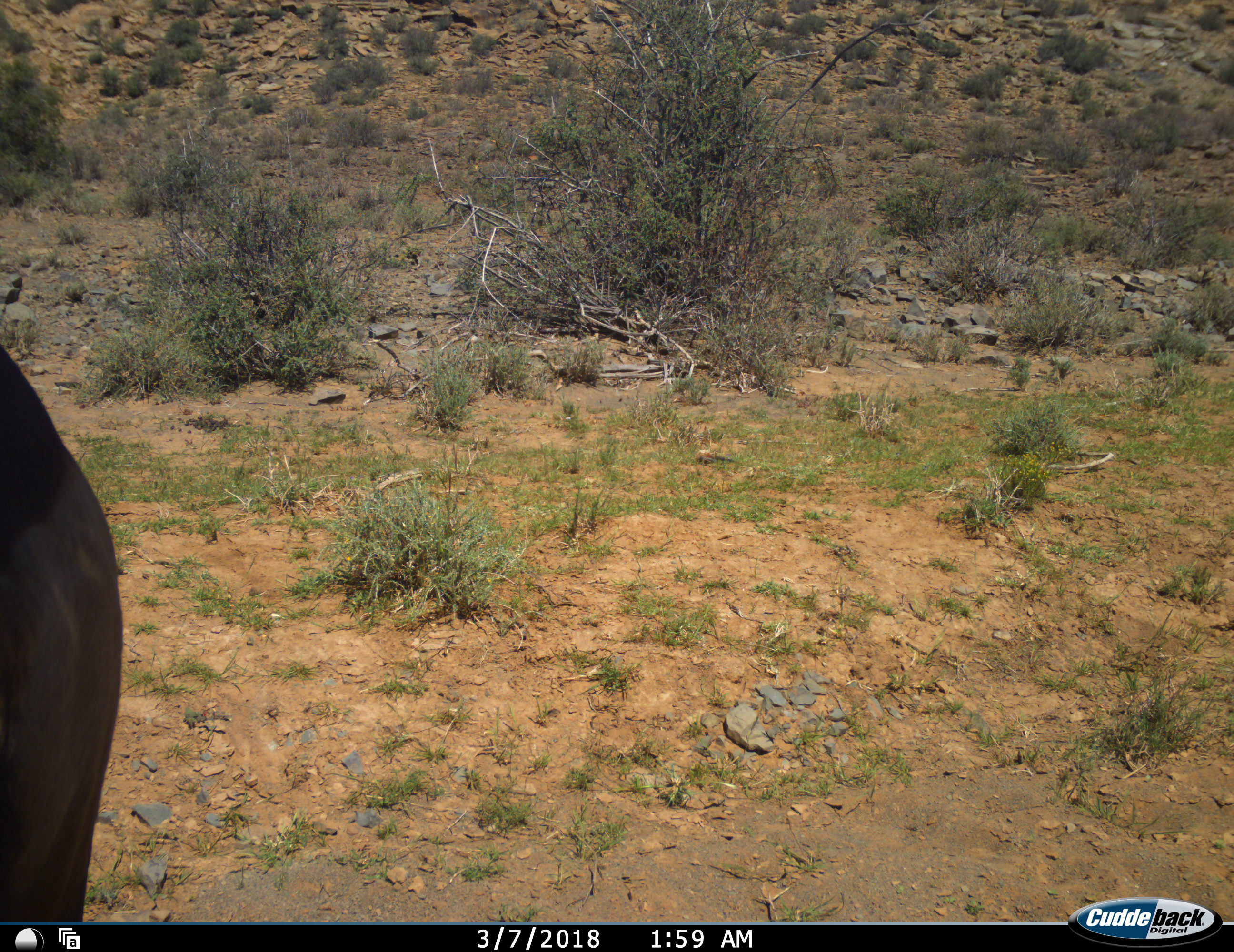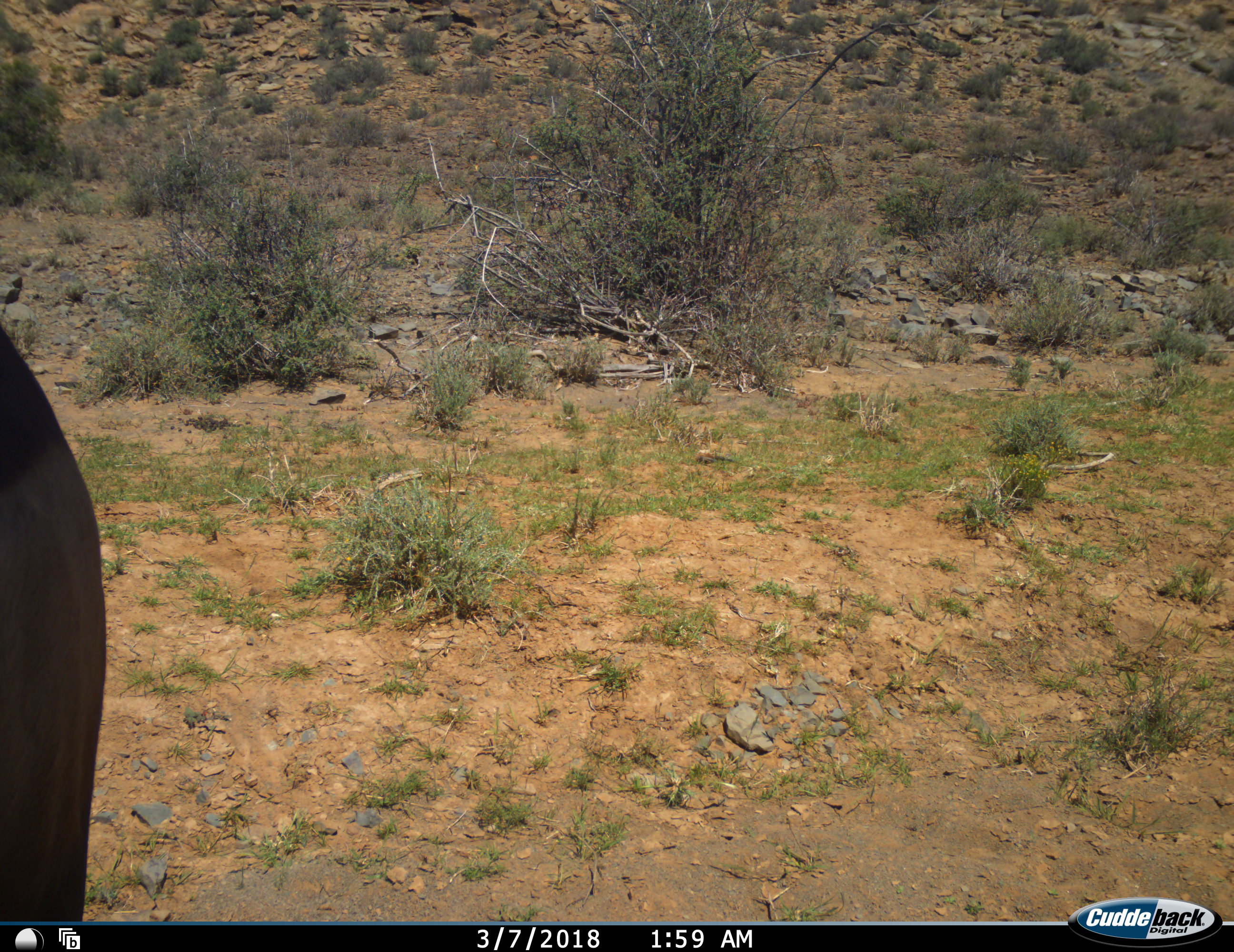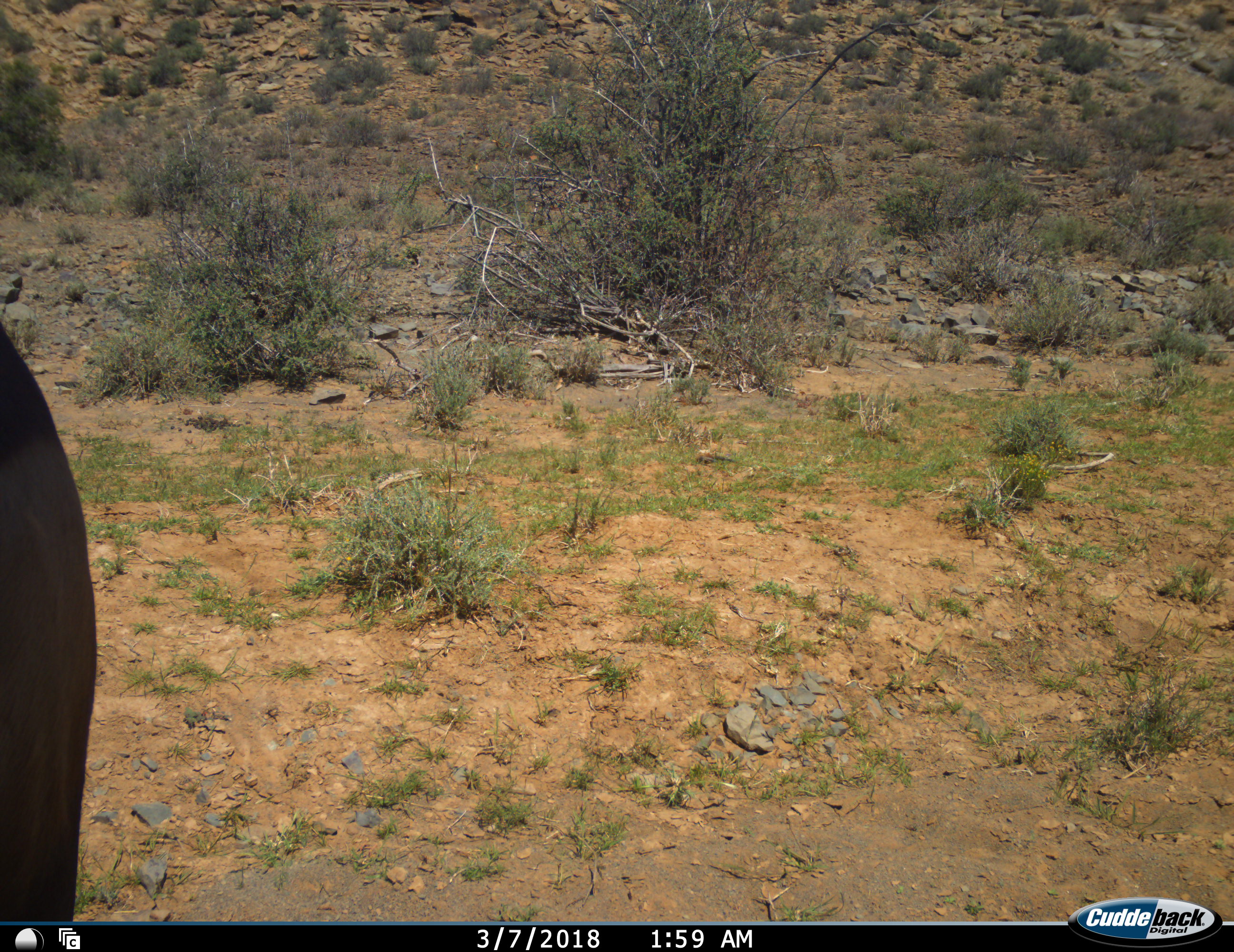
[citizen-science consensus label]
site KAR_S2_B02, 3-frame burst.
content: unidentified animal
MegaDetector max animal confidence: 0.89